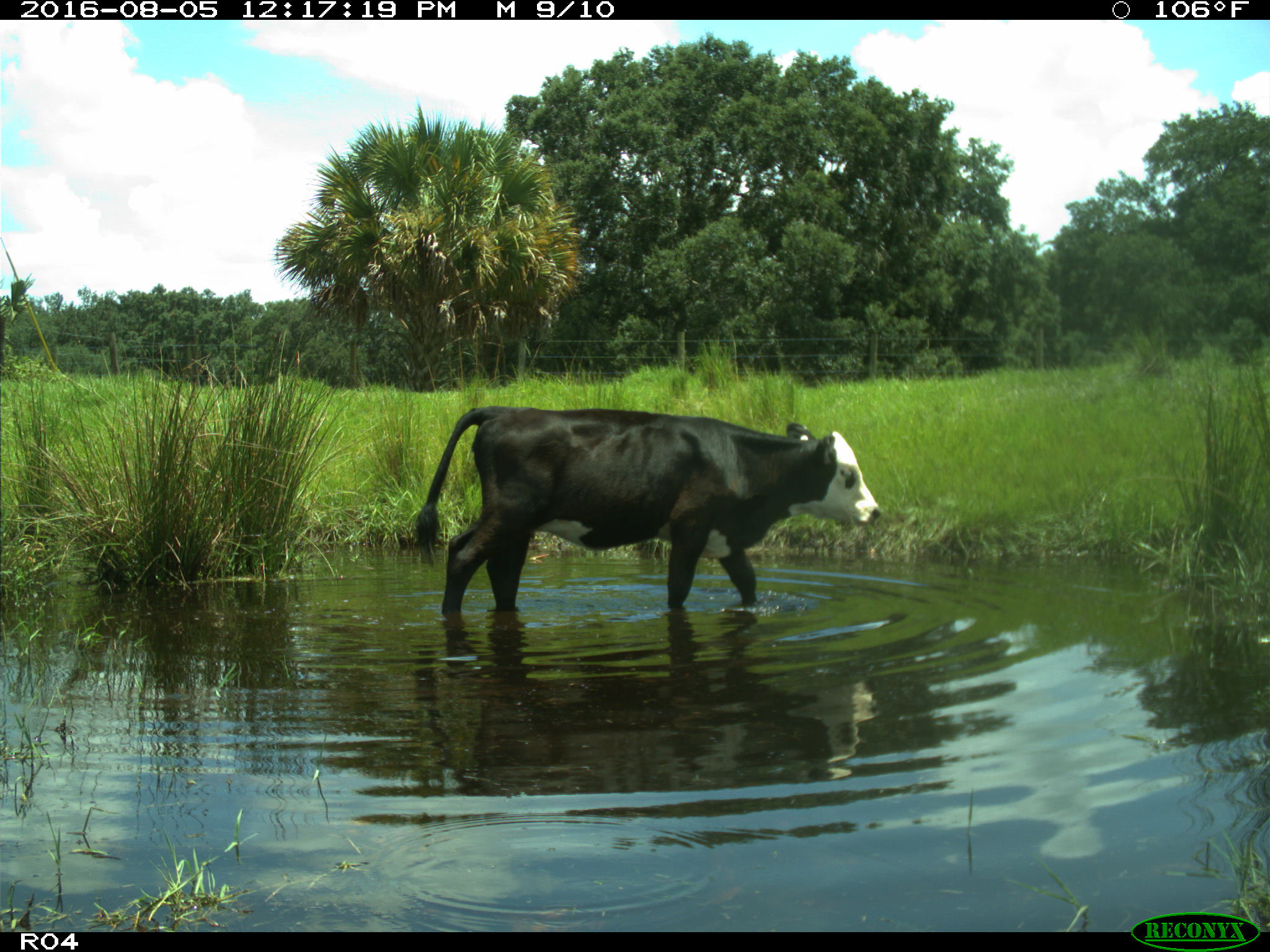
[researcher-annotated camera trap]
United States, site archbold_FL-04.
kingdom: Animalia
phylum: Chordata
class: Mammalia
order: Artiodactyla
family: Bovidae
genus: Bos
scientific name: Bos taurus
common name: domestic cow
Bos taurus (domestic cow).